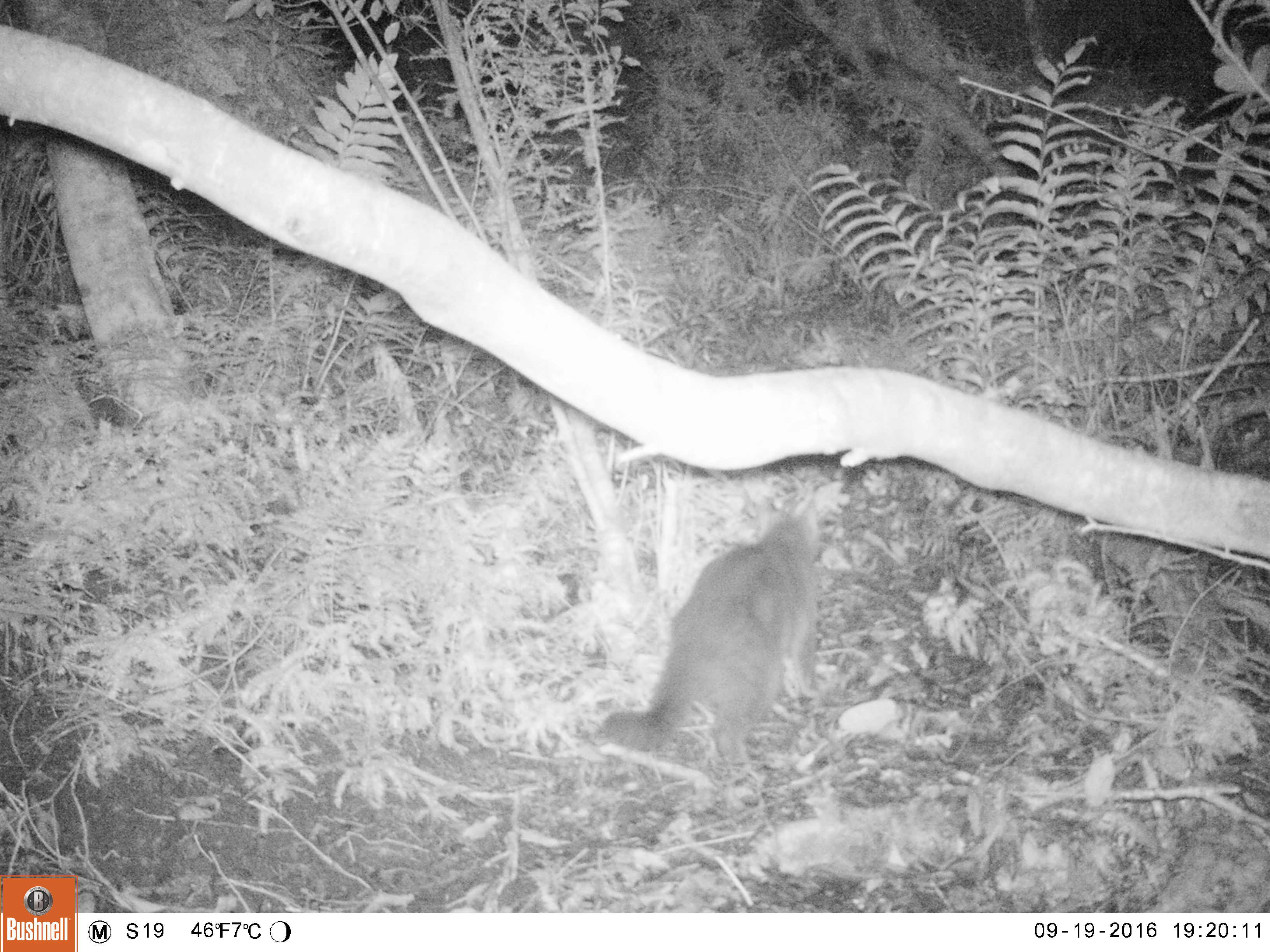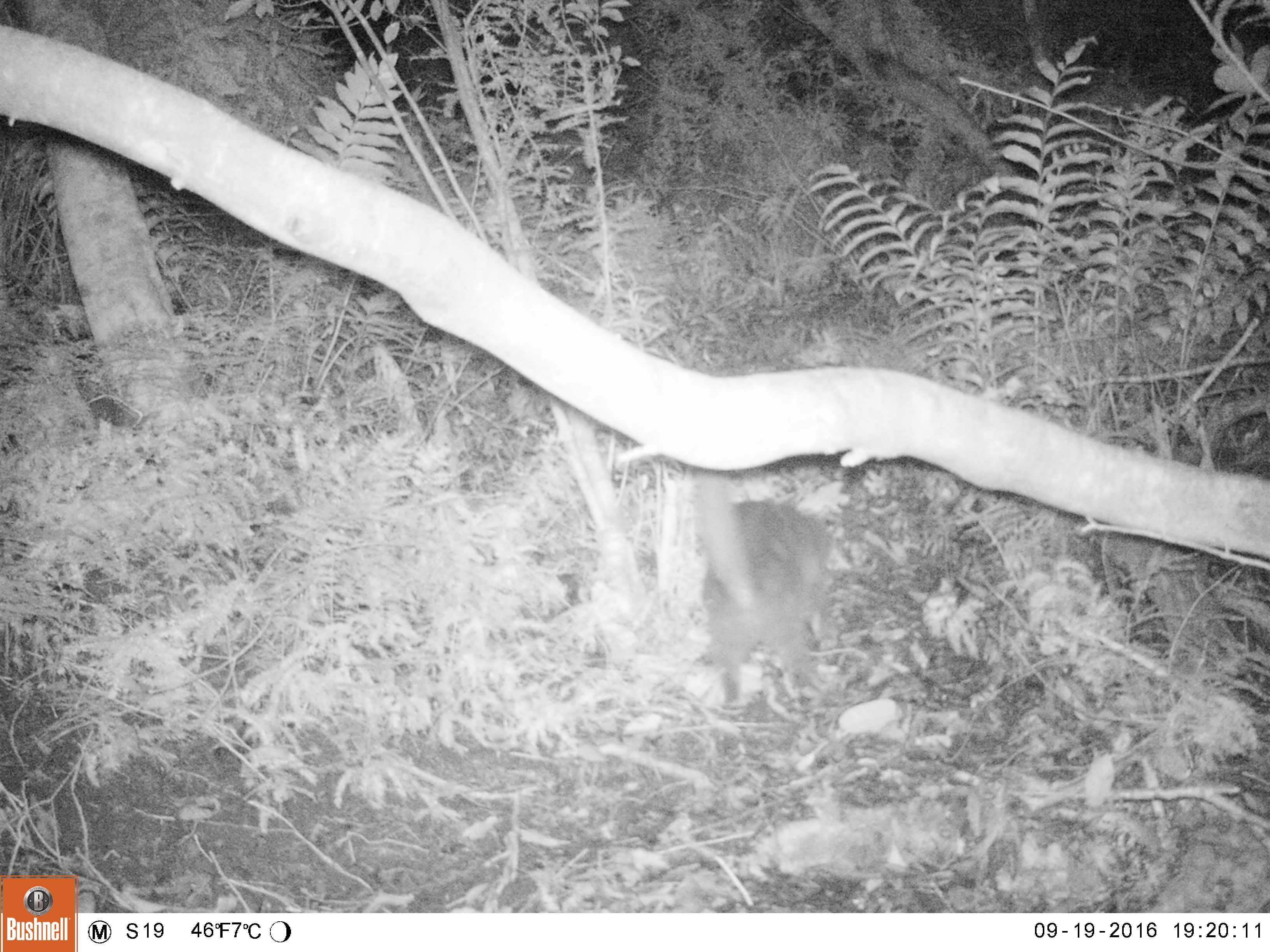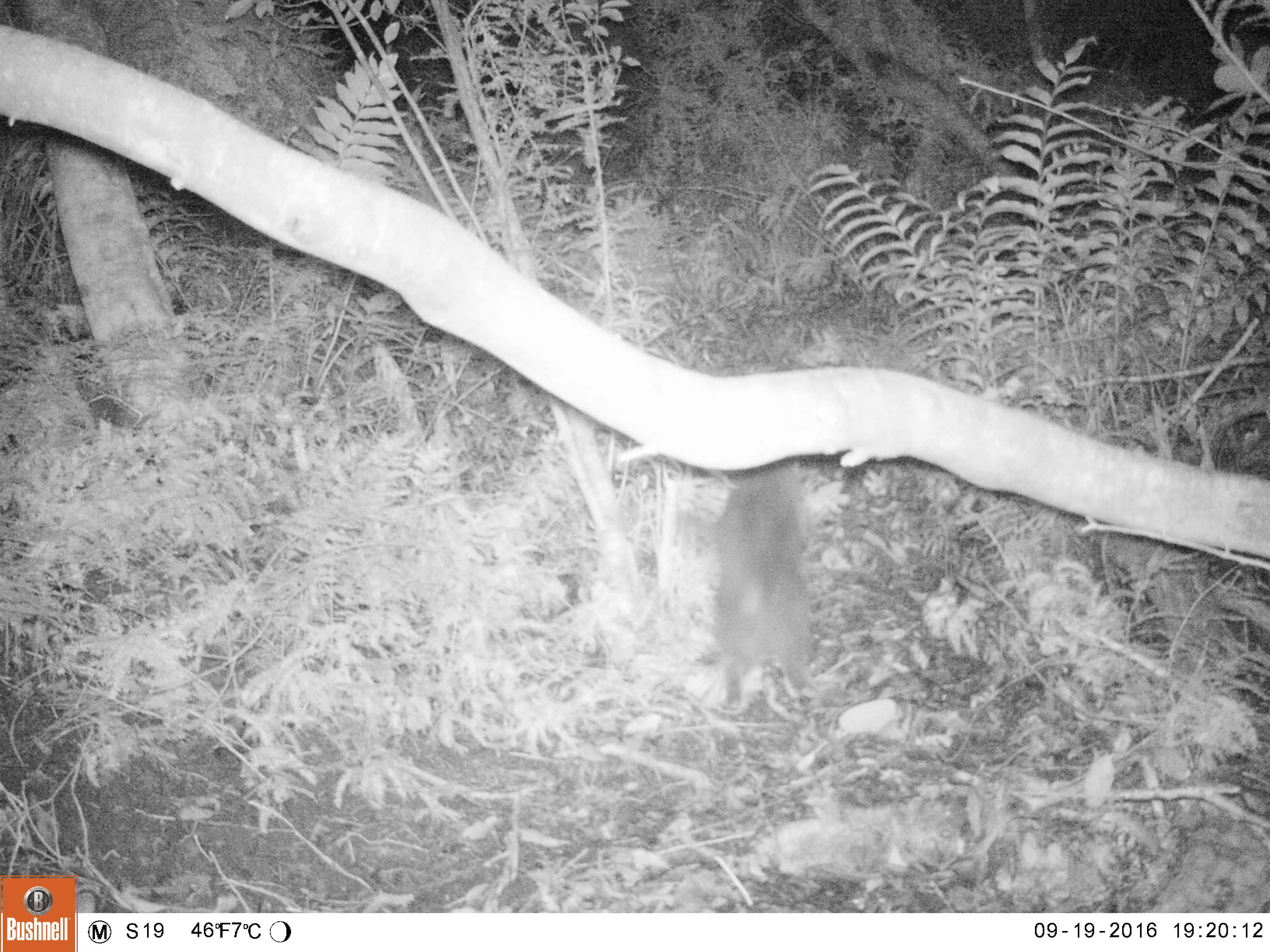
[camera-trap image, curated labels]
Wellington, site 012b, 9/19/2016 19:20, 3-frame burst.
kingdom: Animalia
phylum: Chordata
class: Mammalia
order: Carnivora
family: Felidae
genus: Felis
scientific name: Felis catus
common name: cat